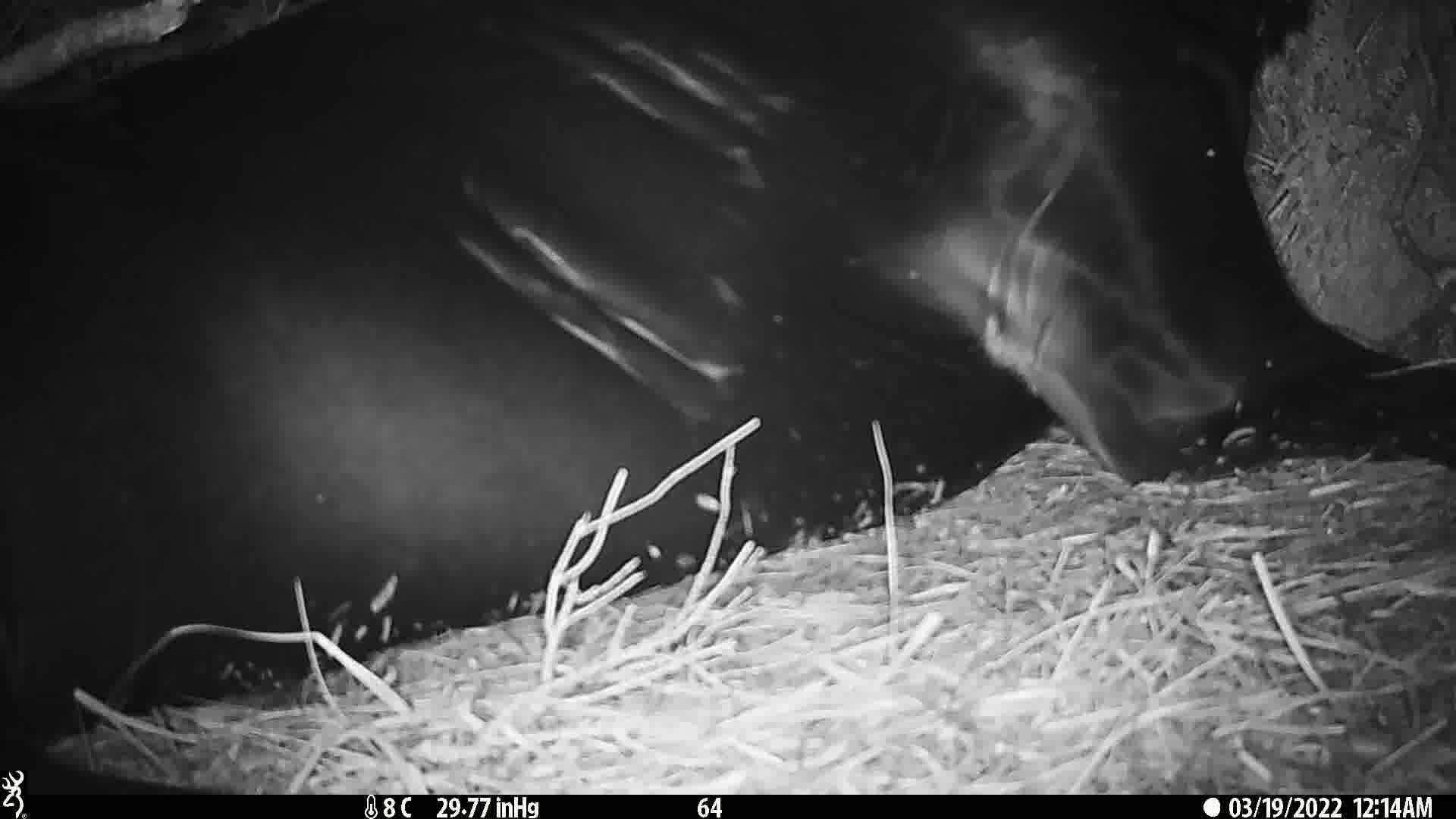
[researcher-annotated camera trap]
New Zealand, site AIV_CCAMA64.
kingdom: Animalia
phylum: Chordata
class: Mammalia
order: Carnivora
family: Otariidae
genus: Phocarctos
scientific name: Phocarctos hookeri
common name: new zealand sea lion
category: sealion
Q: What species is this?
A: Sealion (new zealand sea lion) (Phocarctos hookeri).